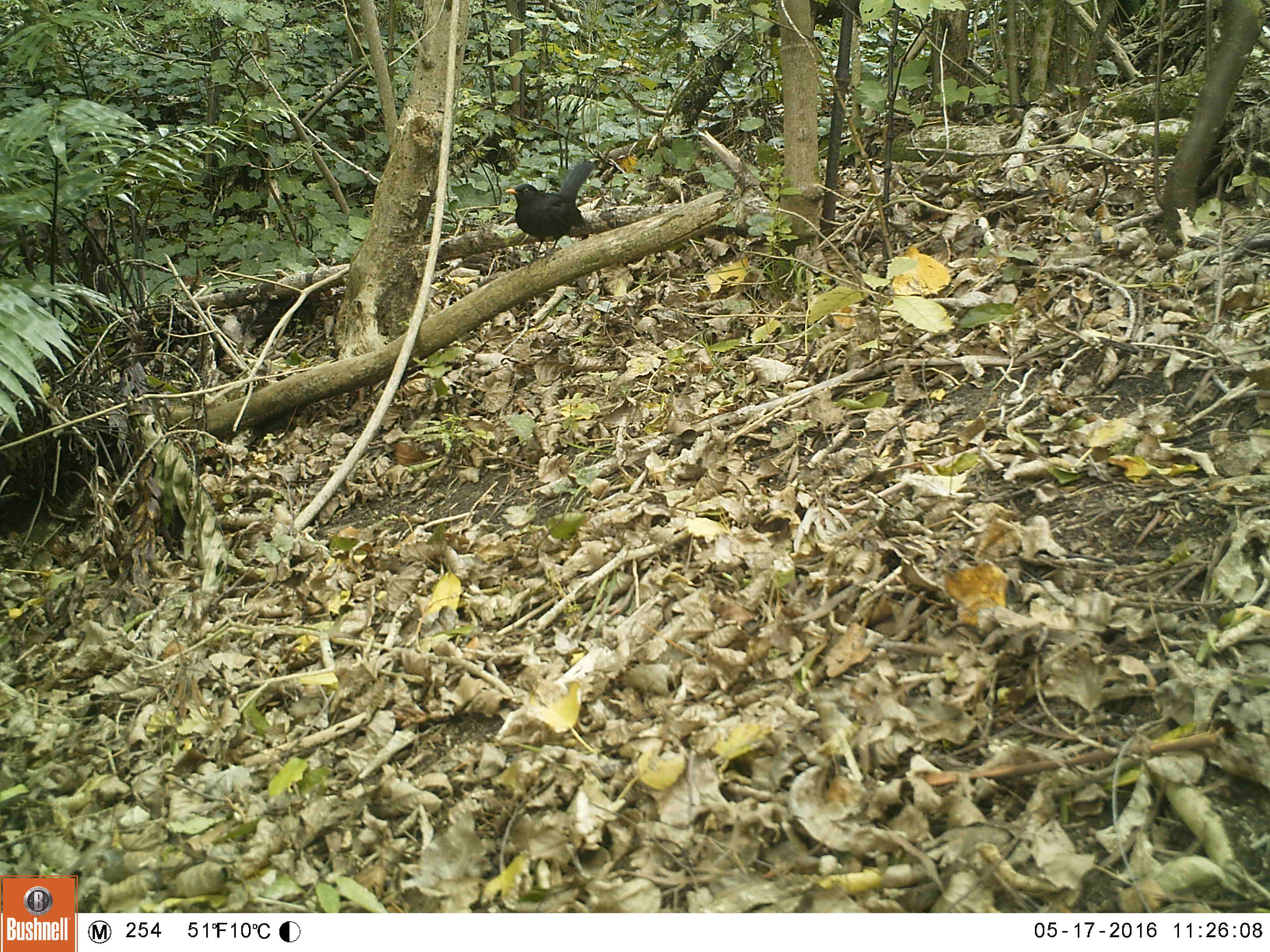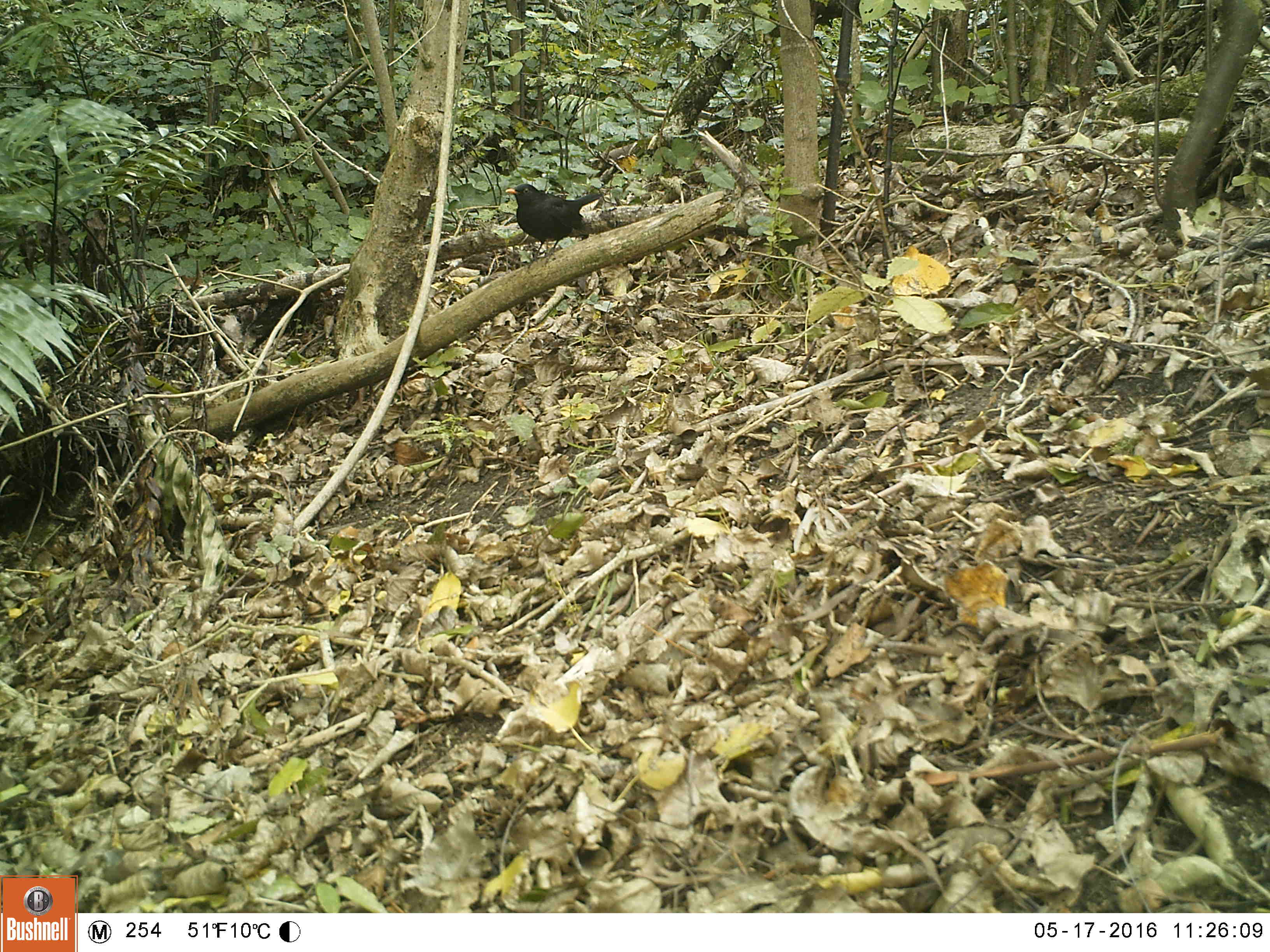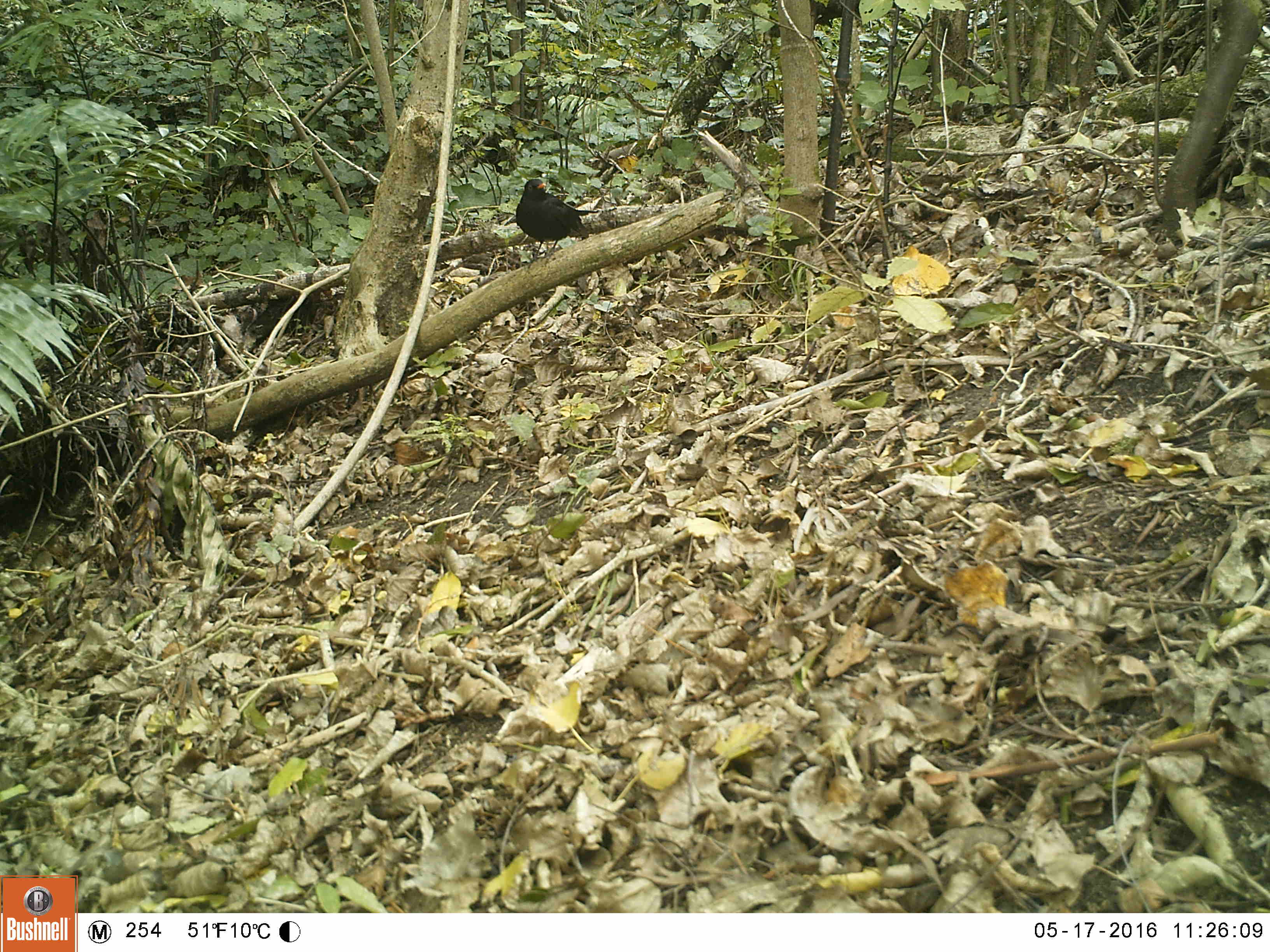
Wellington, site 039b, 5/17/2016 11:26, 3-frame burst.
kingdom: Animalia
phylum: Chordata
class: Aves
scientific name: Aves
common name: bird